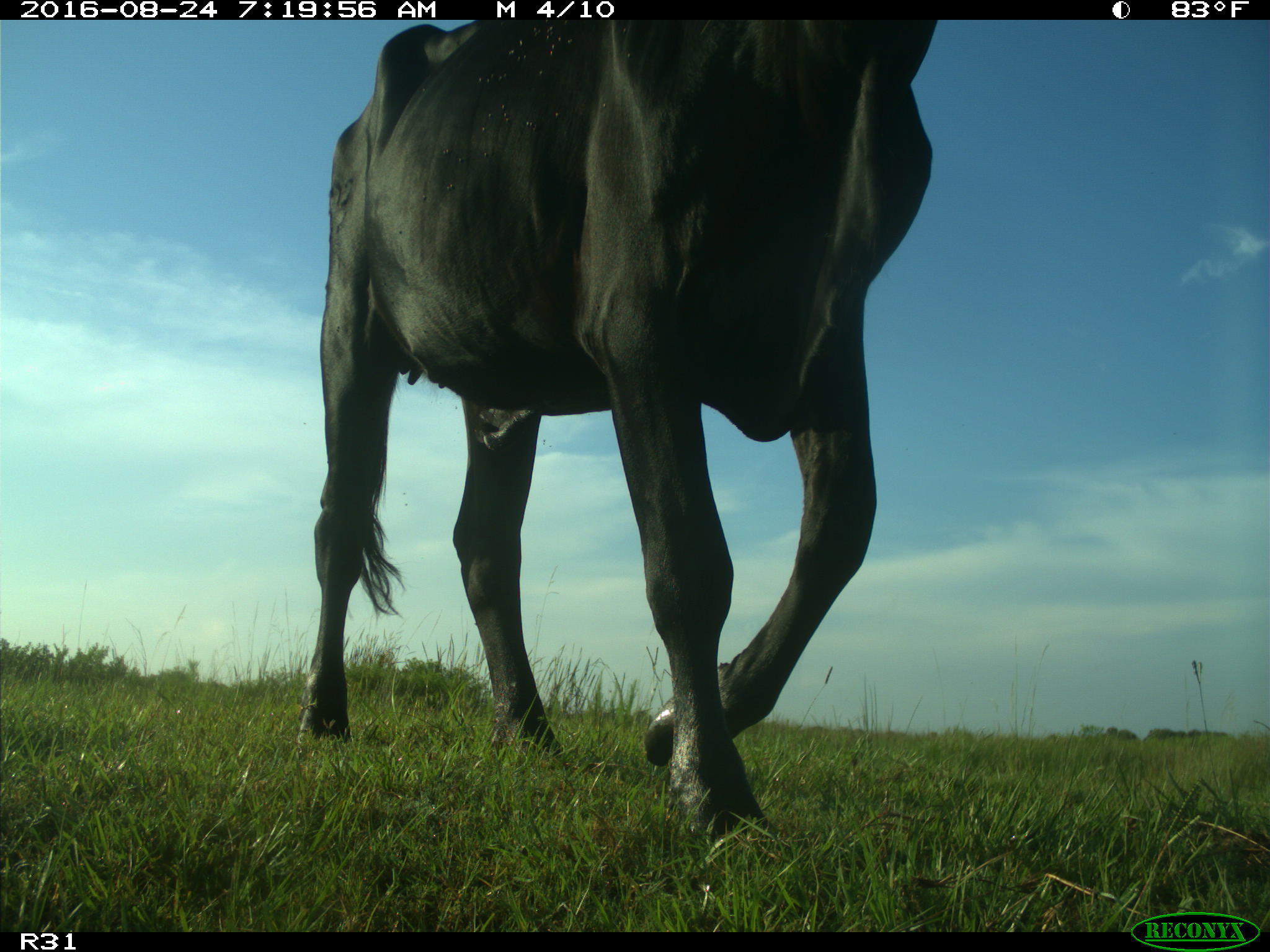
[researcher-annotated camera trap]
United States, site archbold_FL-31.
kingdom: Animalia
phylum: Chordata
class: Mammalia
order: Artiodactyla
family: Bovidae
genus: Bos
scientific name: Bos taurus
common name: domestic cow